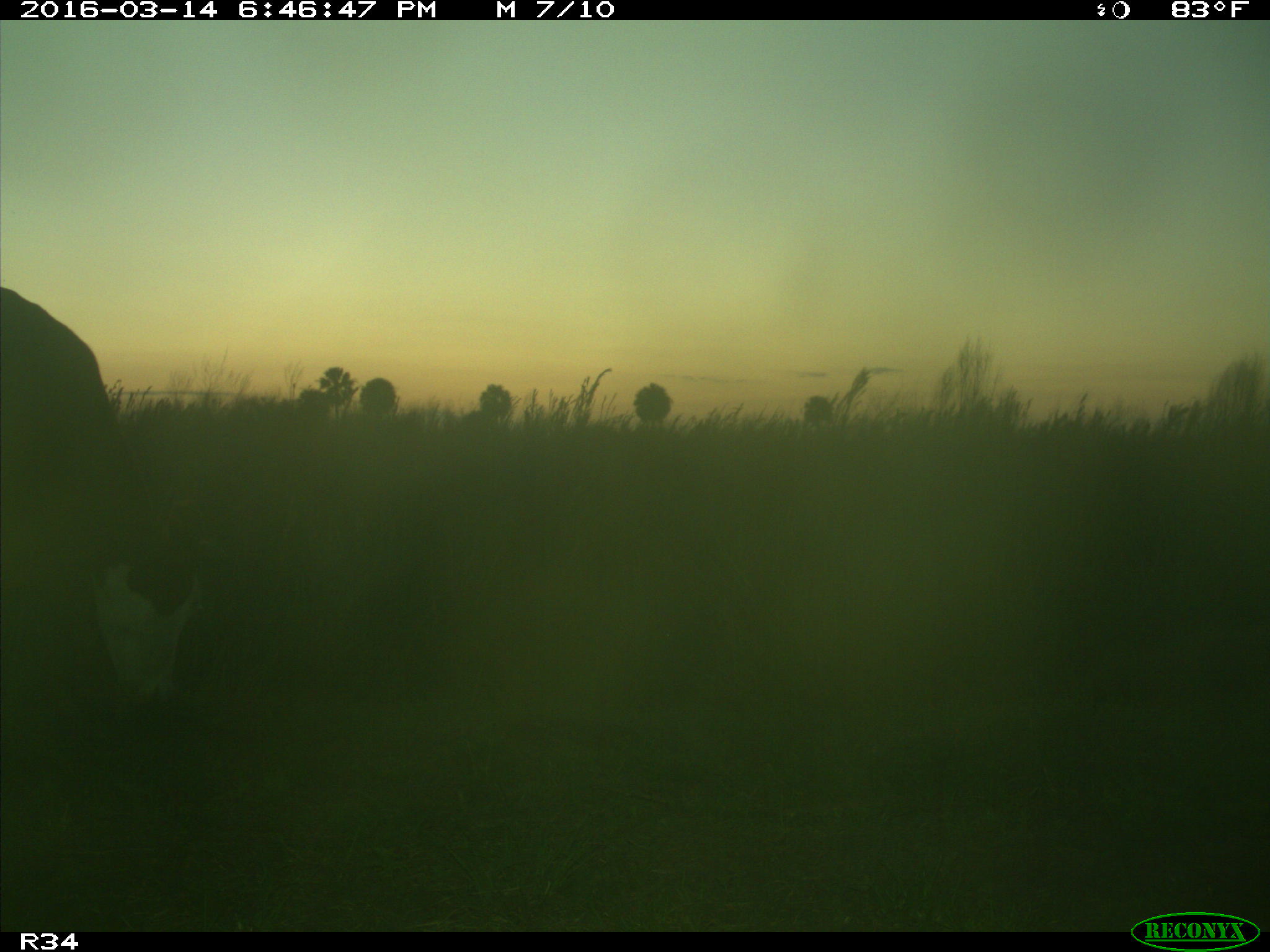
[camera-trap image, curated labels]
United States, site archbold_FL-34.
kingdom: Animalia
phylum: Chordata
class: Mammalia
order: Artiodactyla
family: Bovidae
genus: Bos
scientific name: Bos taurus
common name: domestic cow